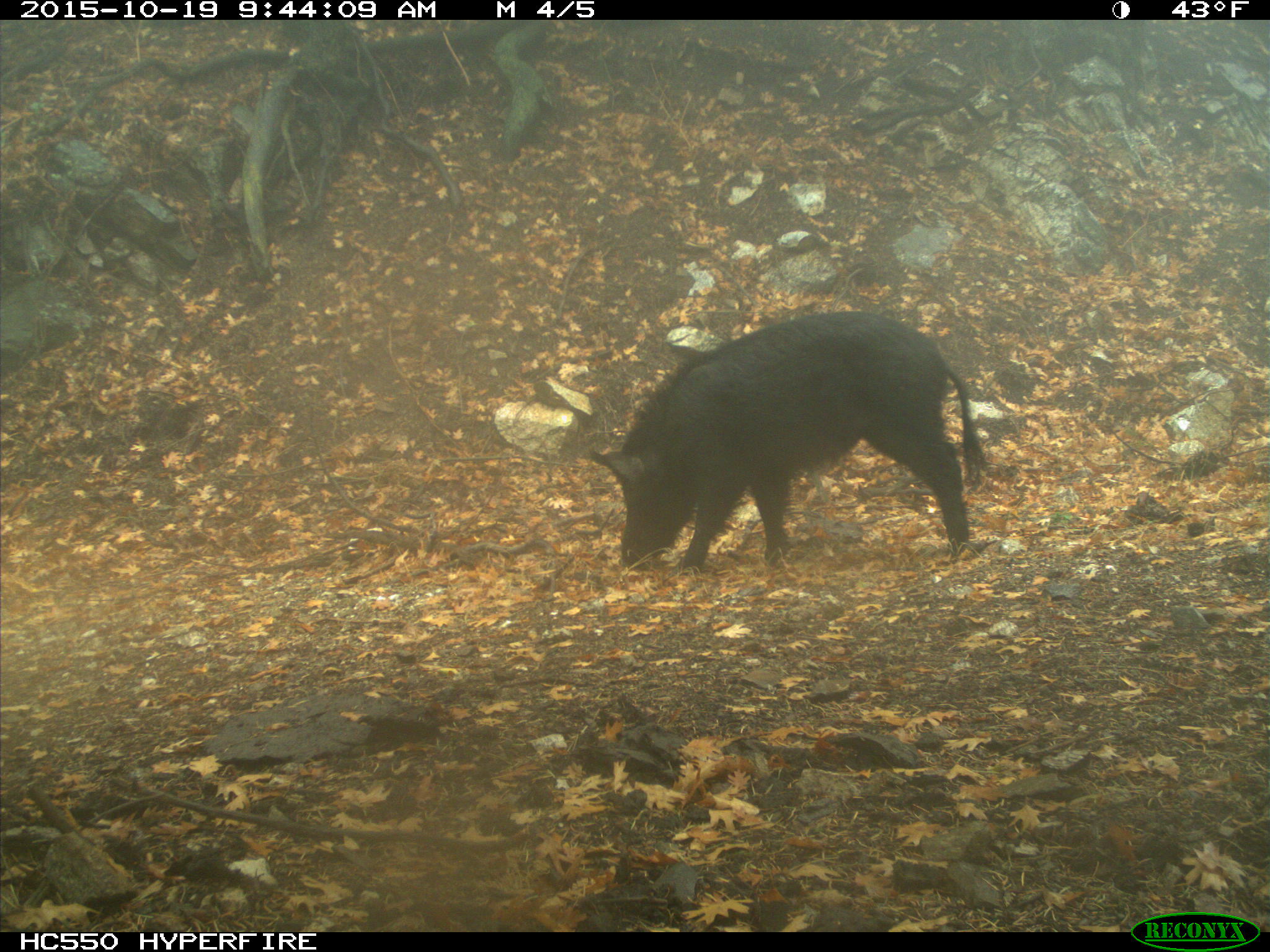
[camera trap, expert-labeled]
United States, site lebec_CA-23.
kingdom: Animalia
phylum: Chordata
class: Mammalia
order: Artiodactyla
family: Suidae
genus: Sus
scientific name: Sus scrofa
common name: wild boar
Sus scrofa (wild boar).